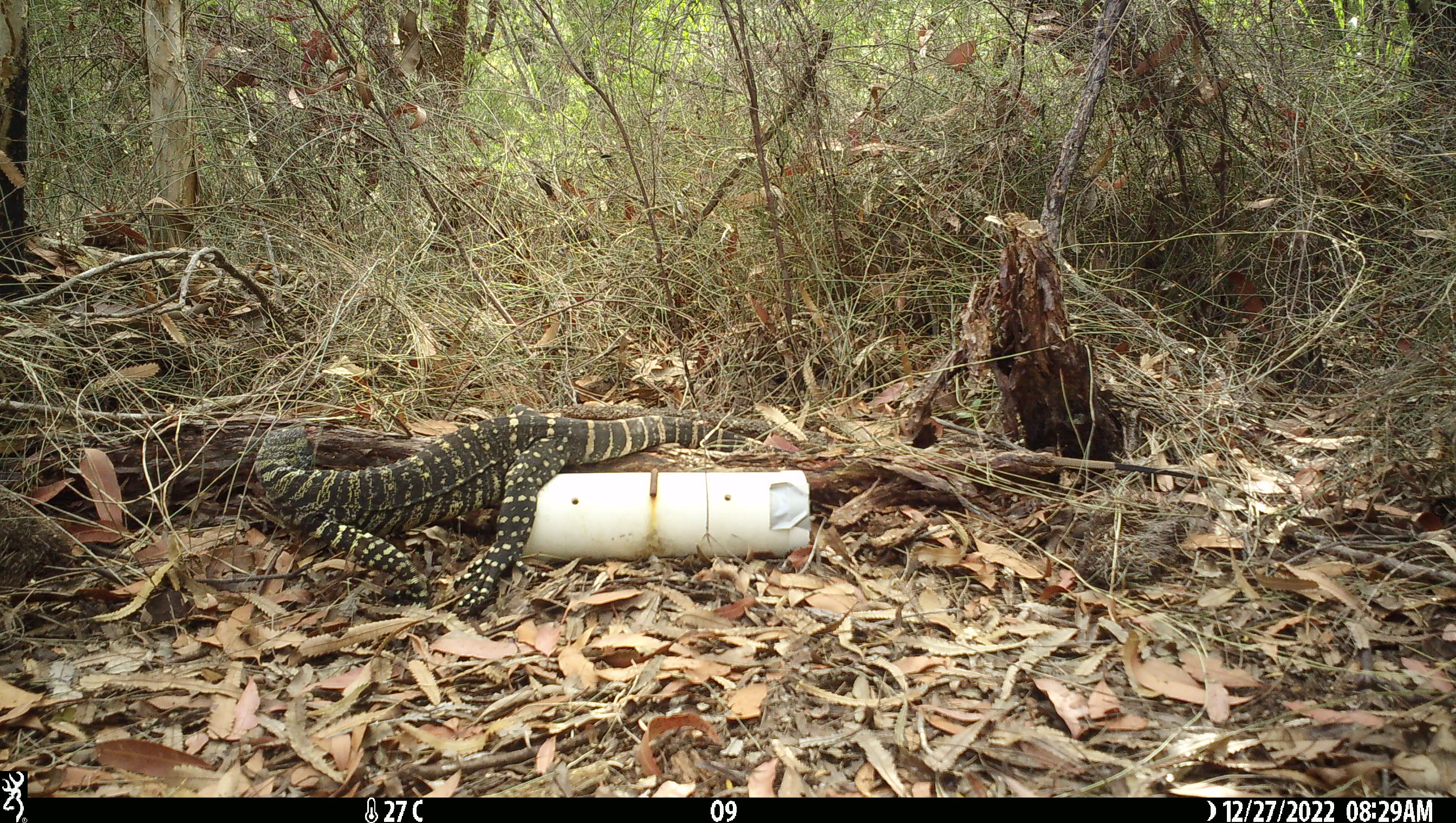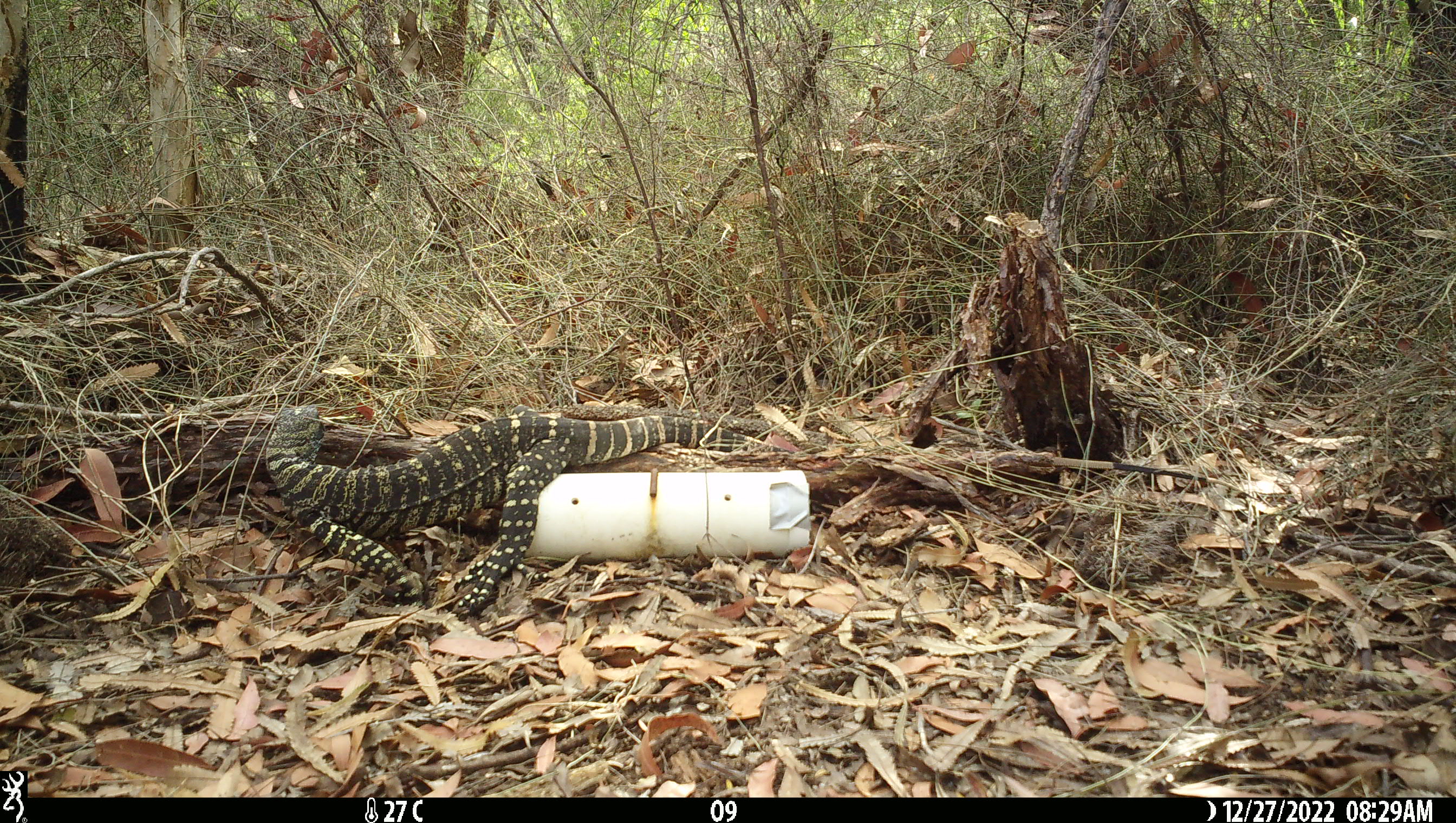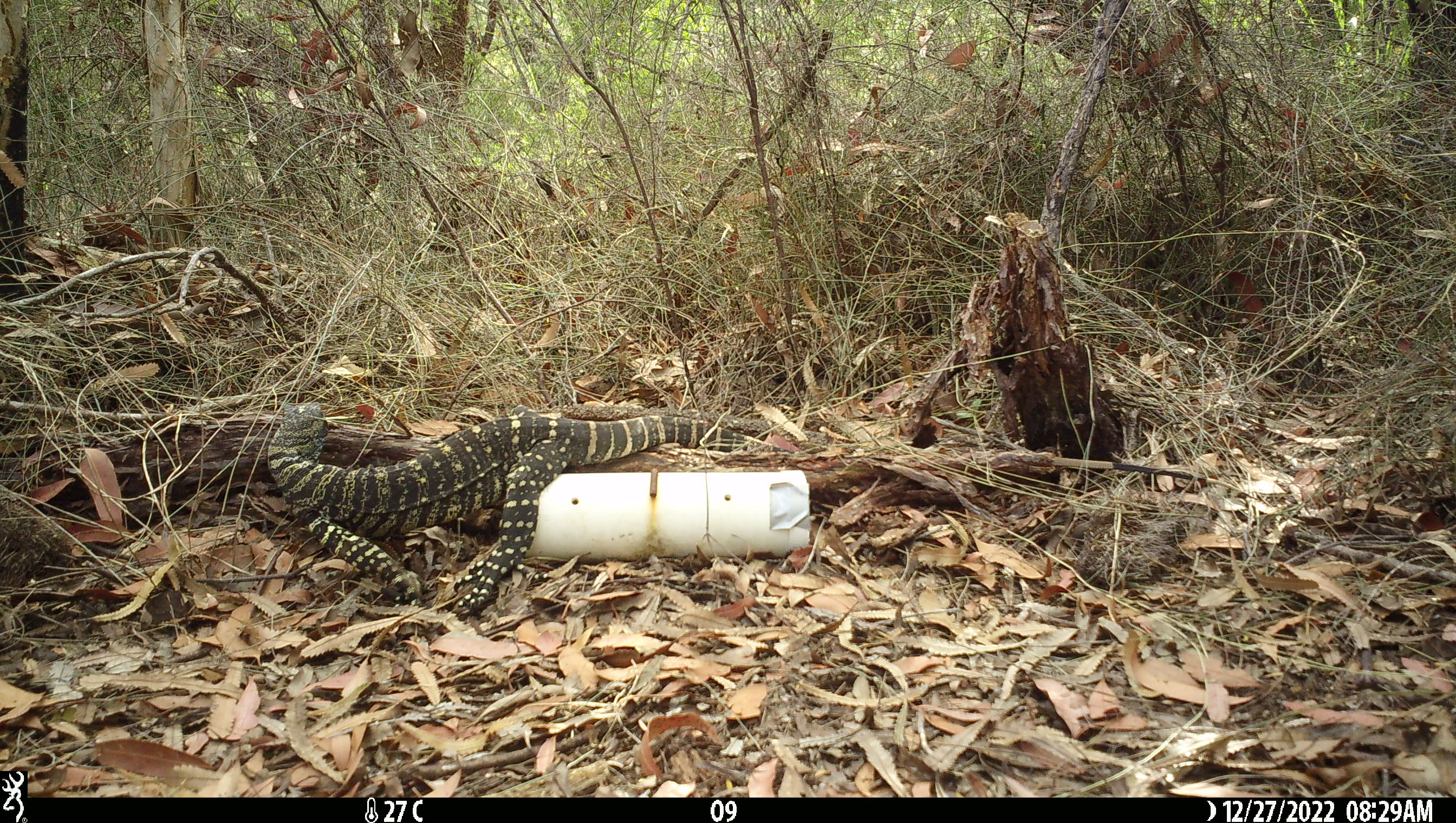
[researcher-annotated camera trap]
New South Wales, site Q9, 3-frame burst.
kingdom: Animalia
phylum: Chordata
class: Reptilia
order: Squamata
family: Varanidae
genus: Varanus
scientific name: Varanus varius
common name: lace monitor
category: goanna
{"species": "goanna (lace monitor) (Varanus varius)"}